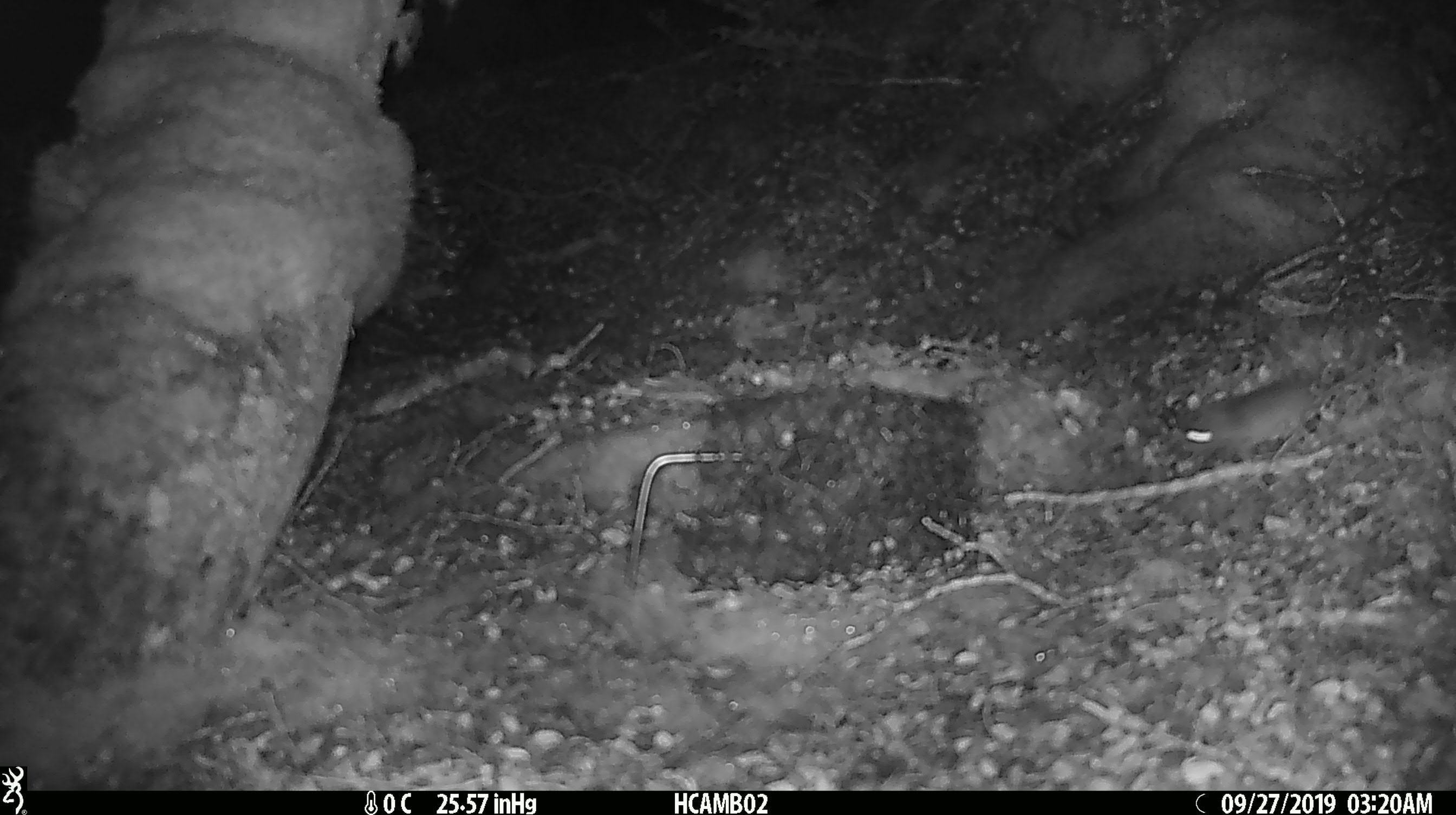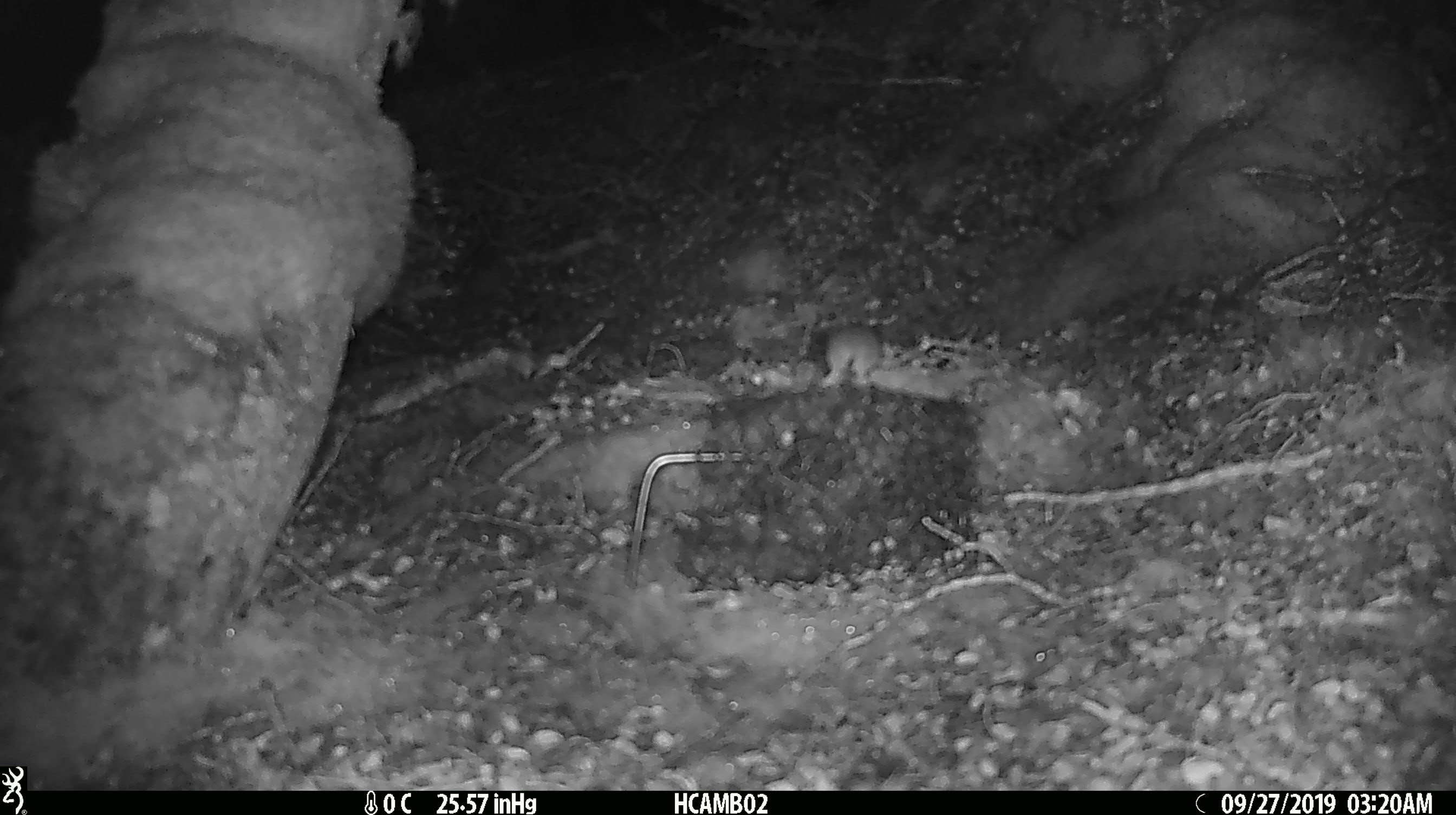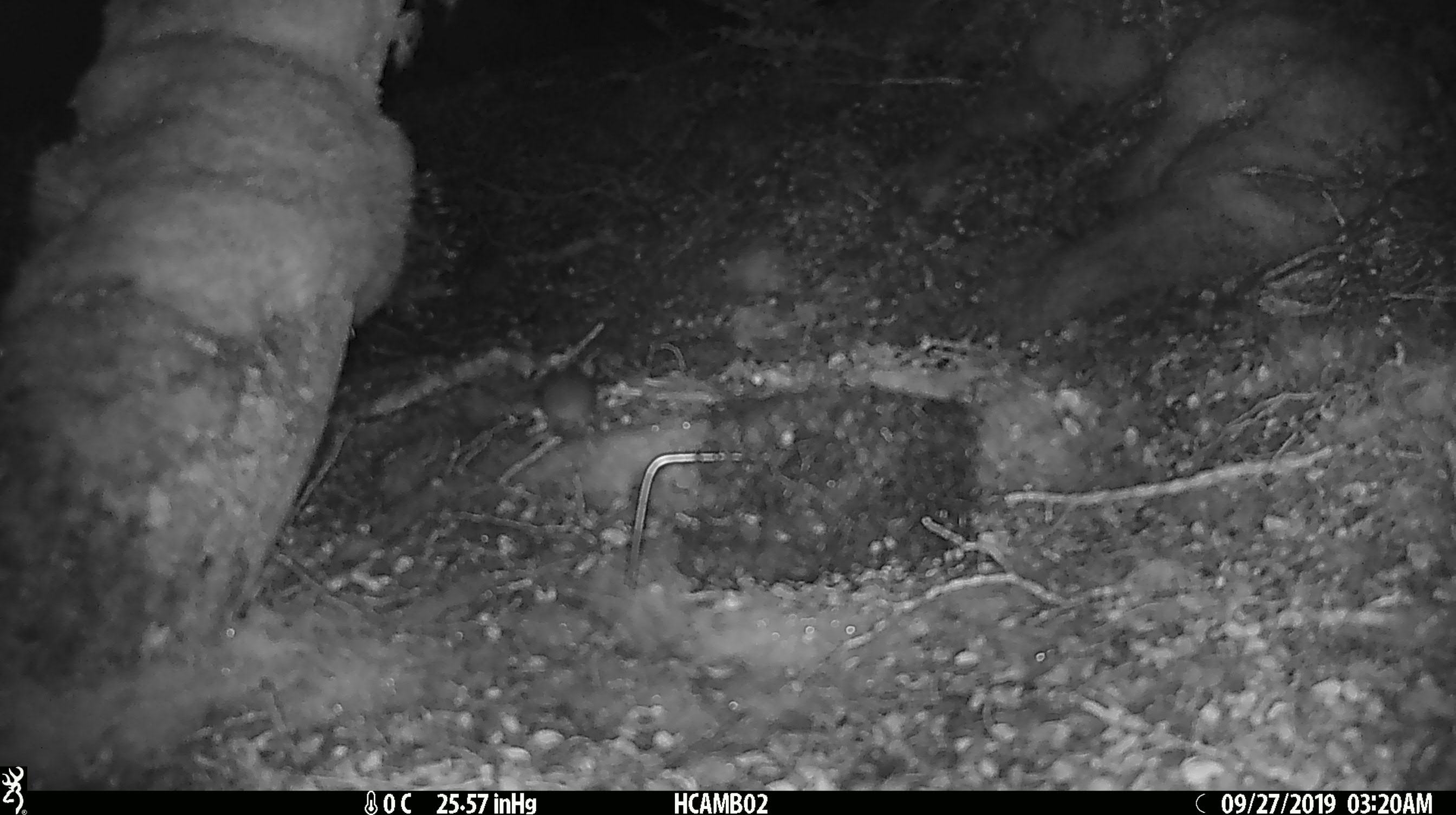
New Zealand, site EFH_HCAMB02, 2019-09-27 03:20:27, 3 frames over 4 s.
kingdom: Animalia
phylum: Chordata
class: Mammalia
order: Rodentia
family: Muridae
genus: Mus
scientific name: Mus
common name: mouse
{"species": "mouse (Mus)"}